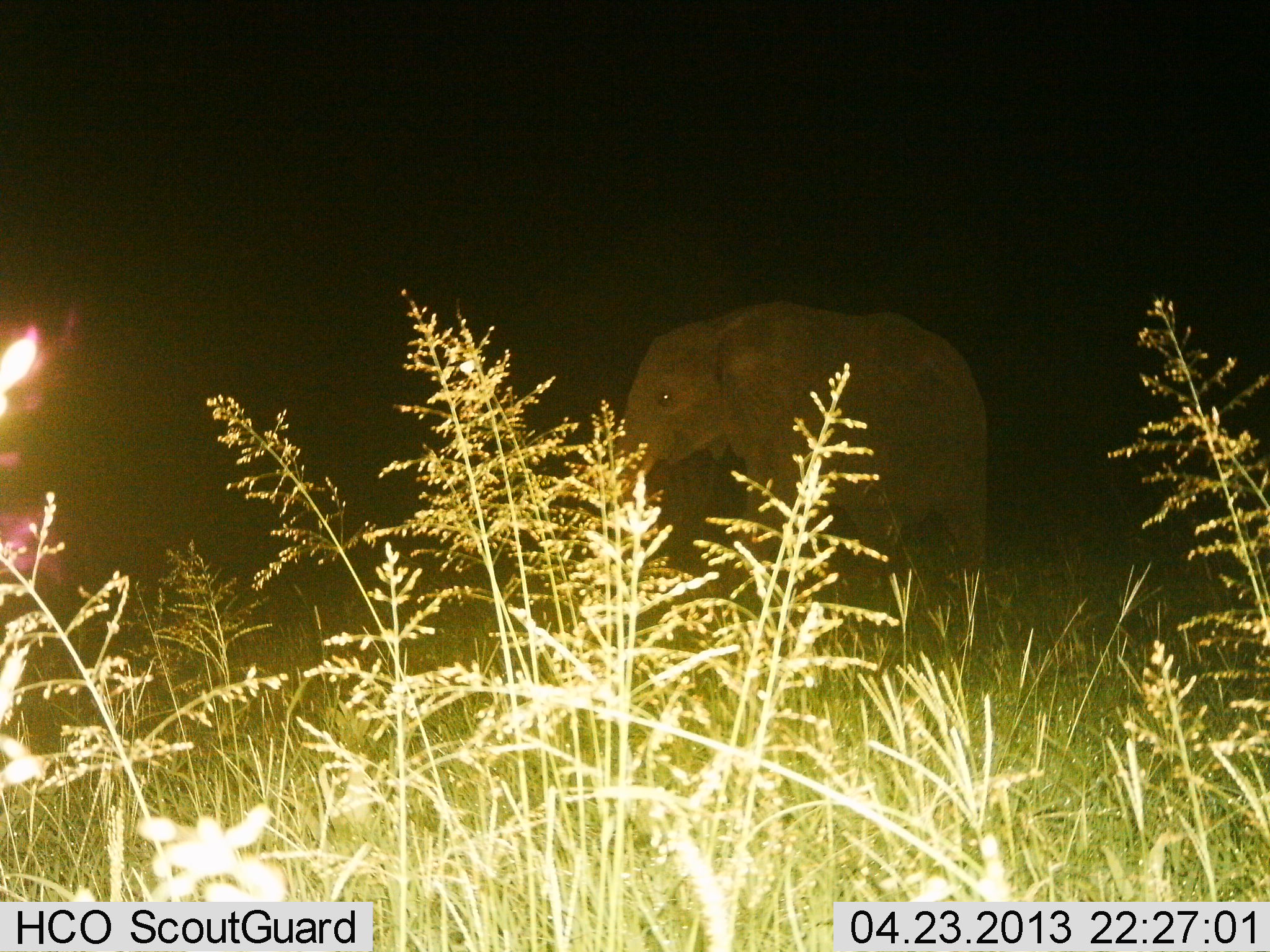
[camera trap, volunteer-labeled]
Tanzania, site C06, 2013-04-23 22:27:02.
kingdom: Animalia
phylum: Chordata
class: Mammalia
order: Proboscidea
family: Elephantidae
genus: Loxodonta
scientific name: Loxodonta africana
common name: african bush elephant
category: elephant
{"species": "elephant (african bush elephant) (Loxodonta africana)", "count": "1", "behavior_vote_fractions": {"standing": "74%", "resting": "0%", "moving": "29%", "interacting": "0%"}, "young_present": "17%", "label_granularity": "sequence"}